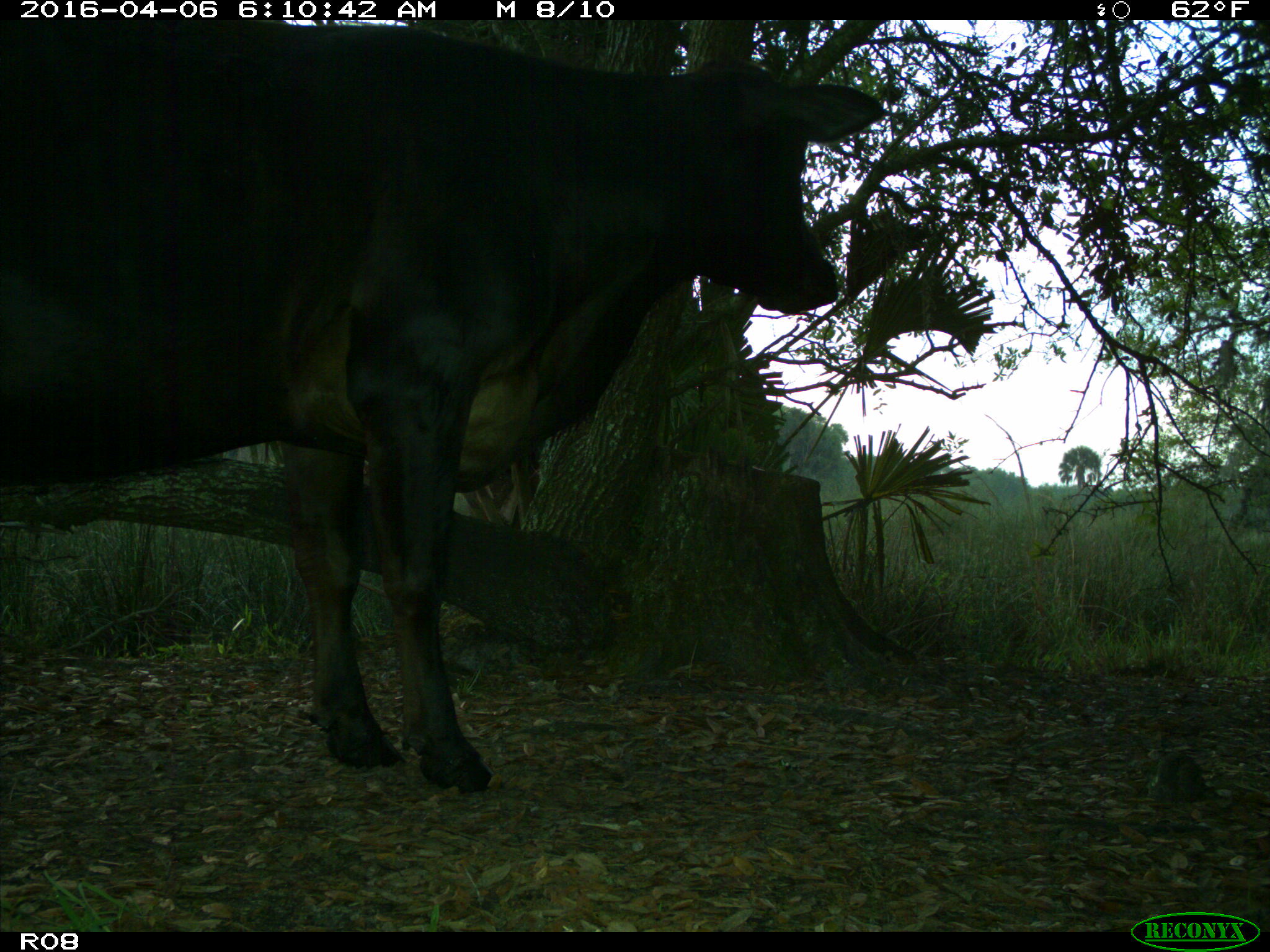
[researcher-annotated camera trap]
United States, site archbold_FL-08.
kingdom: Animalia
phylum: Chordata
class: Mammalia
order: Artiodactyla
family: Bovidae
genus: Bos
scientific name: Bos taurus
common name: domestic cow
Bos taurus (domestic cow).